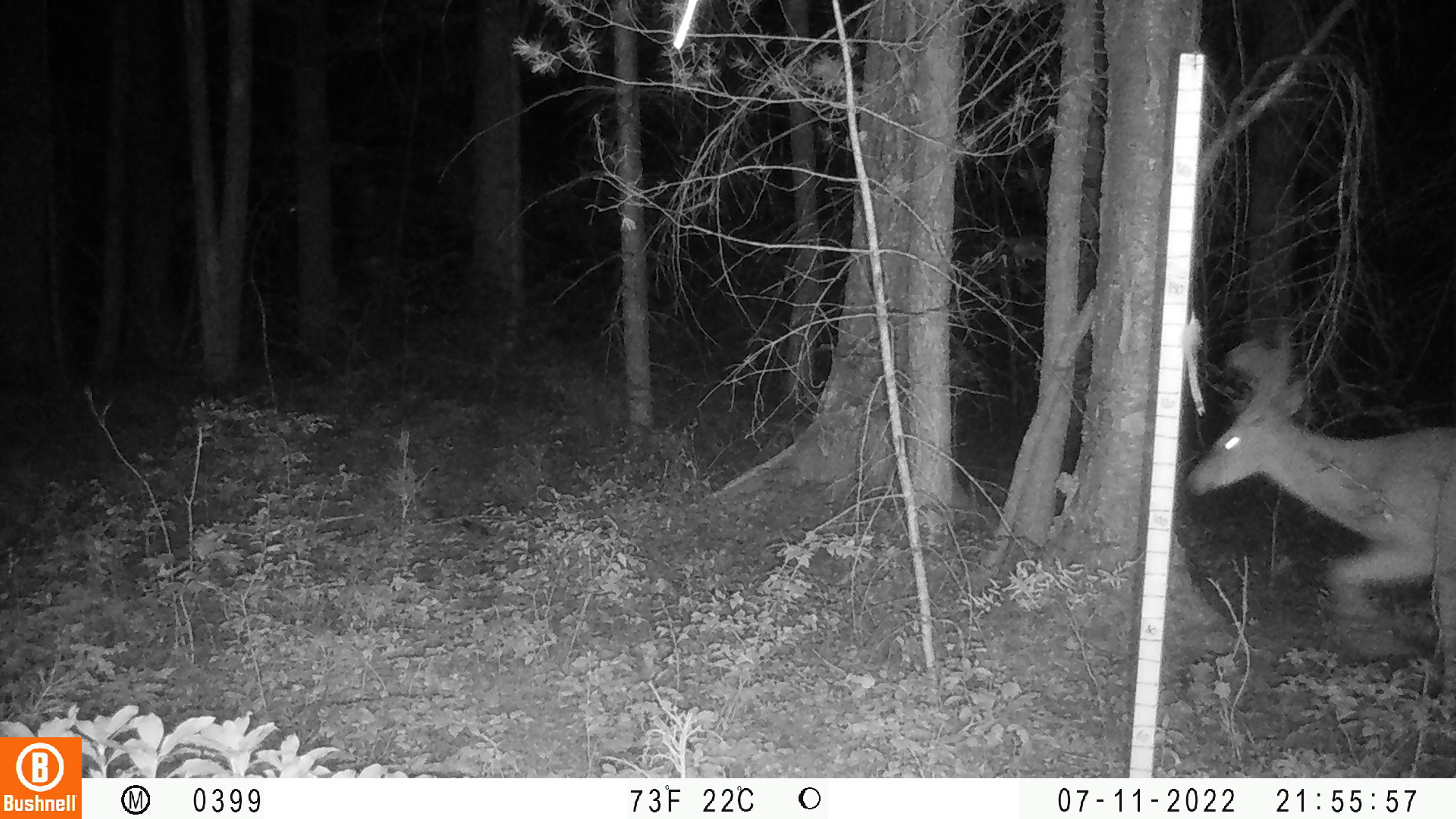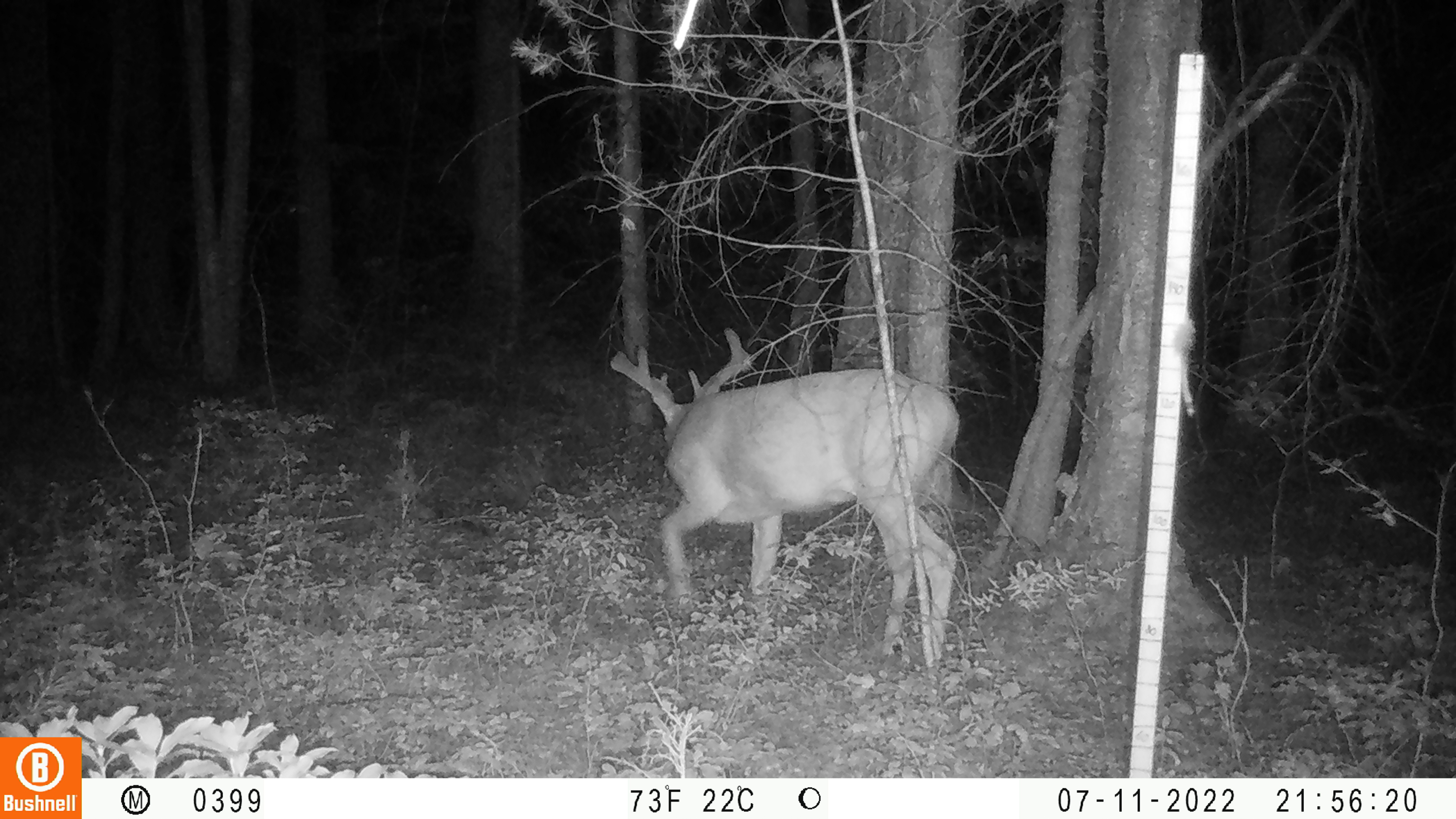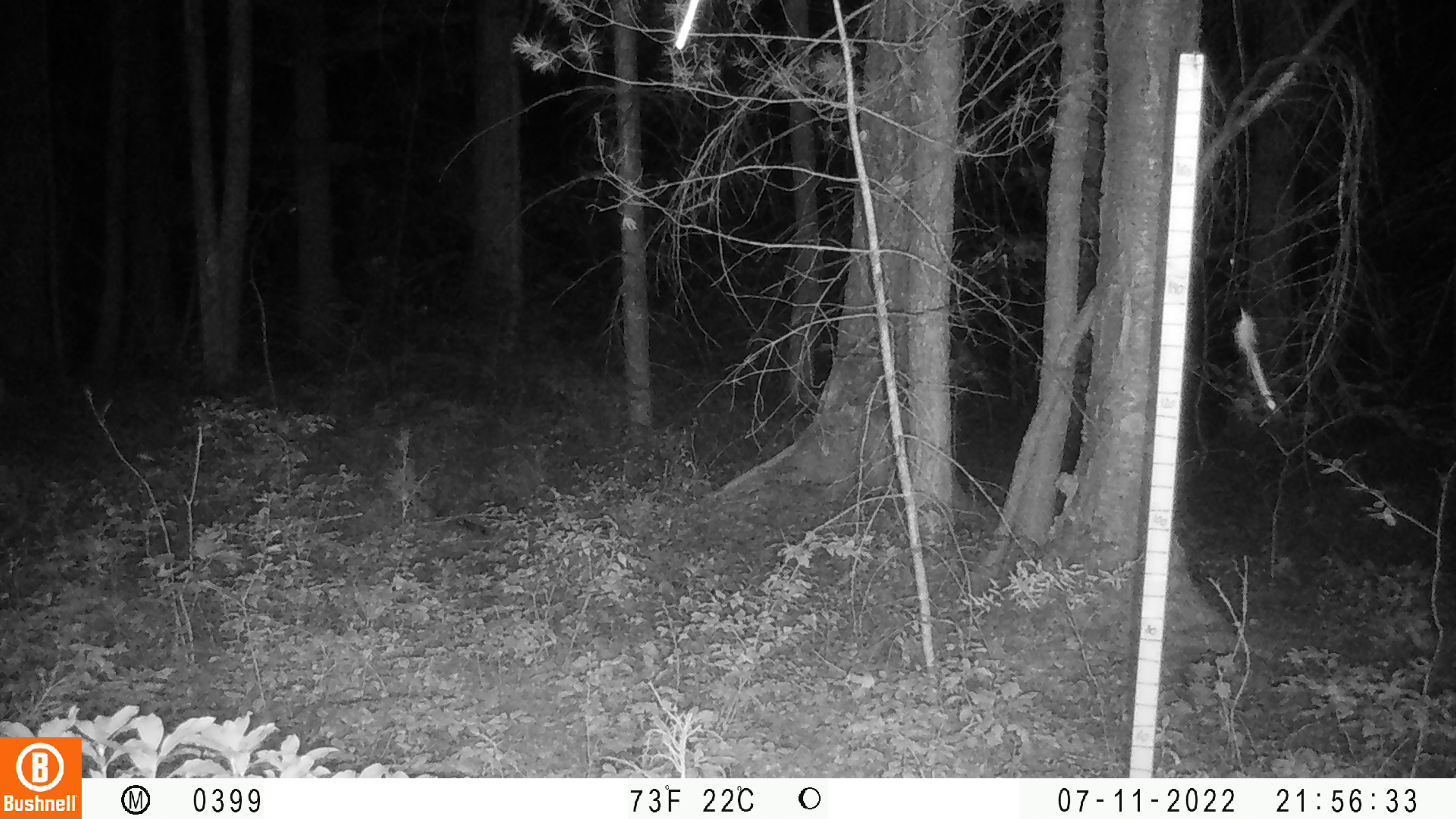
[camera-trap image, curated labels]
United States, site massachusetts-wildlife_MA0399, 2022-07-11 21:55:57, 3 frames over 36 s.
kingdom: Animalia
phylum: Chordata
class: Mammalia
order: Artiodactyla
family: Cervidae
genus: Odocoileus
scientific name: Odocoileus virginianus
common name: white-tailed deer